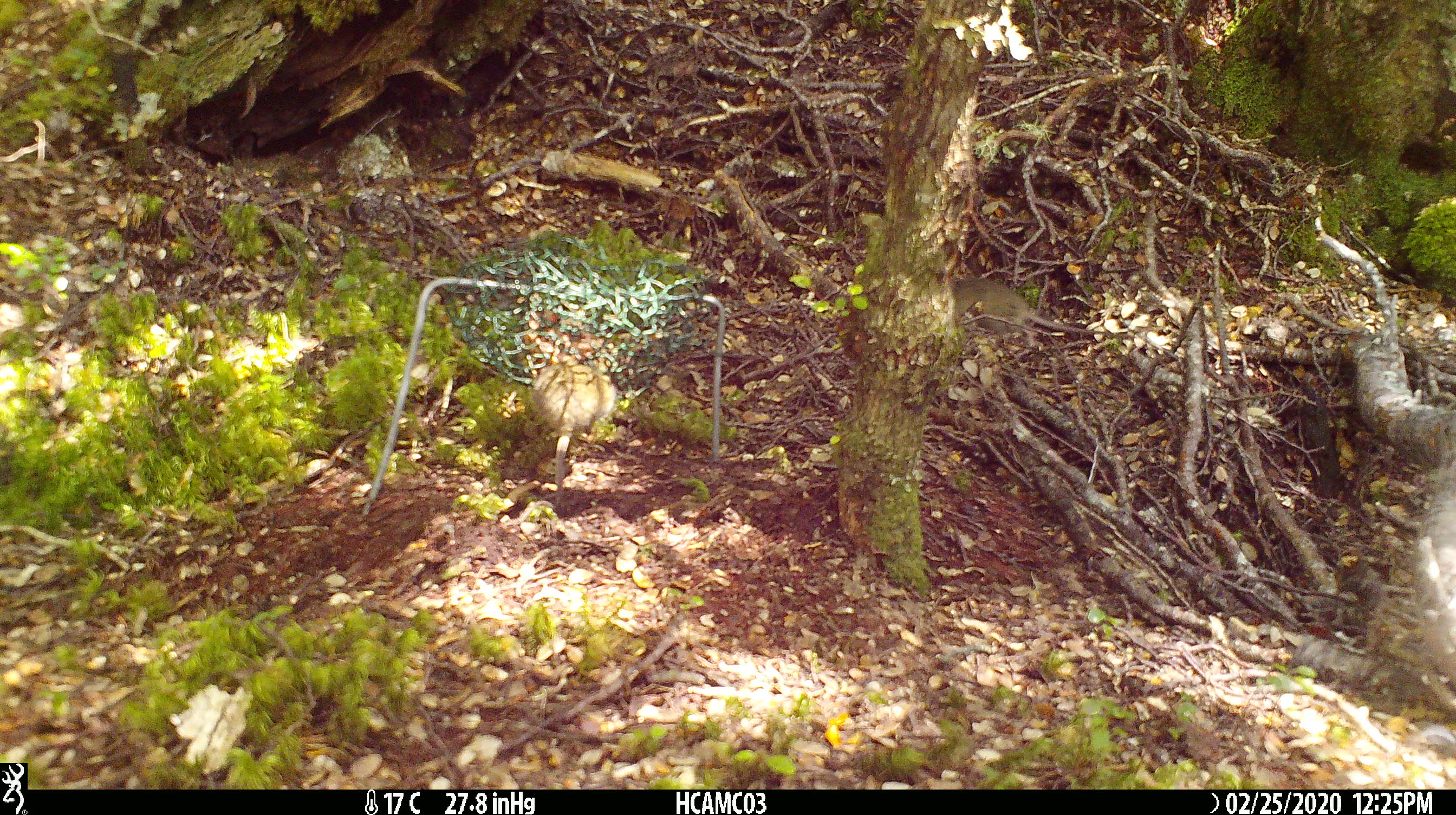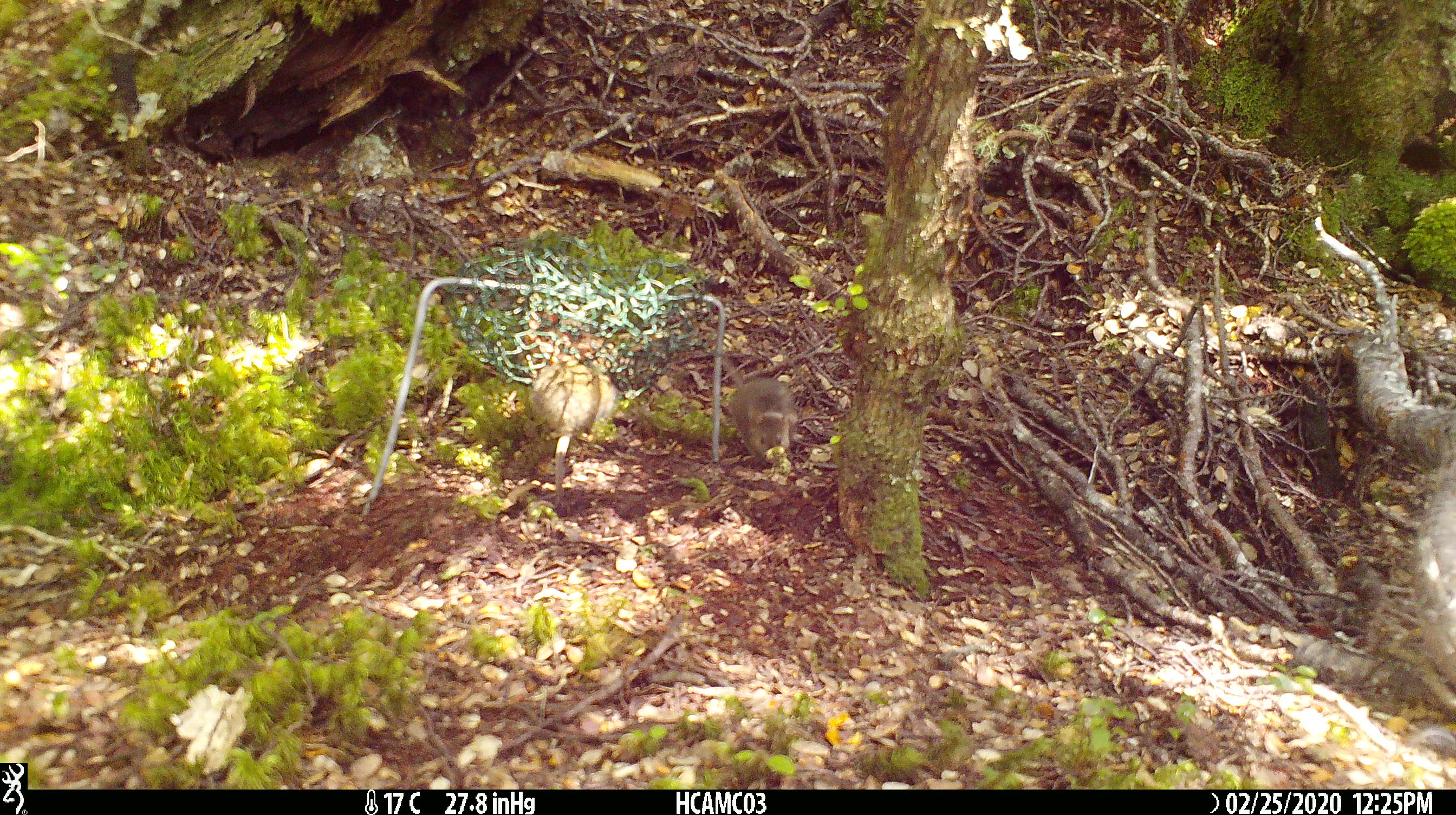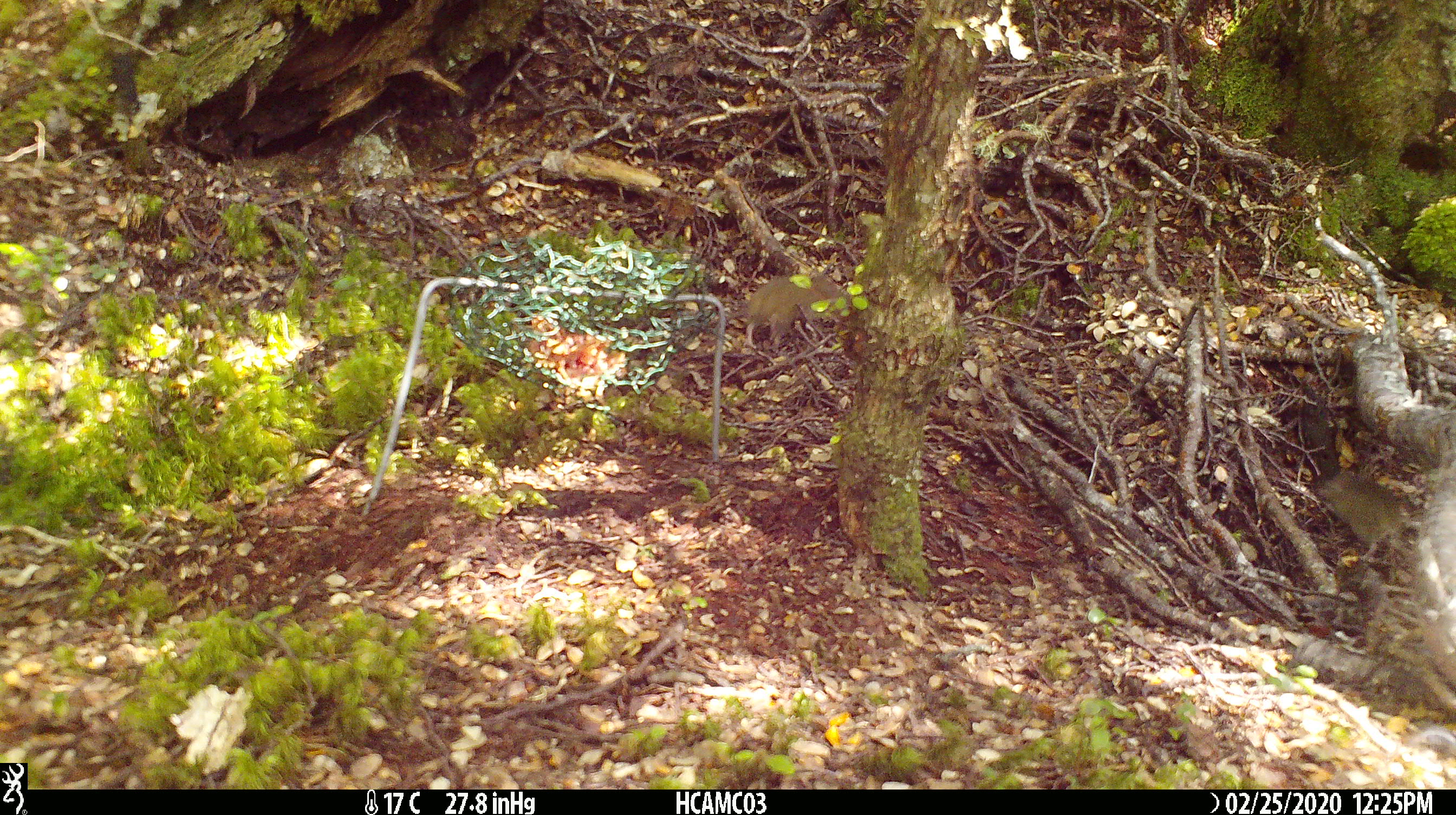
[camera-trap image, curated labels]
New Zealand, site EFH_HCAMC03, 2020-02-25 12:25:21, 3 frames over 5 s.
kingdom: Animalia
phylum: Chordata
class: Mammalia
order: Rodentia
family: Muridae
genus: Mus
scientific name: Mus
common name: mouse